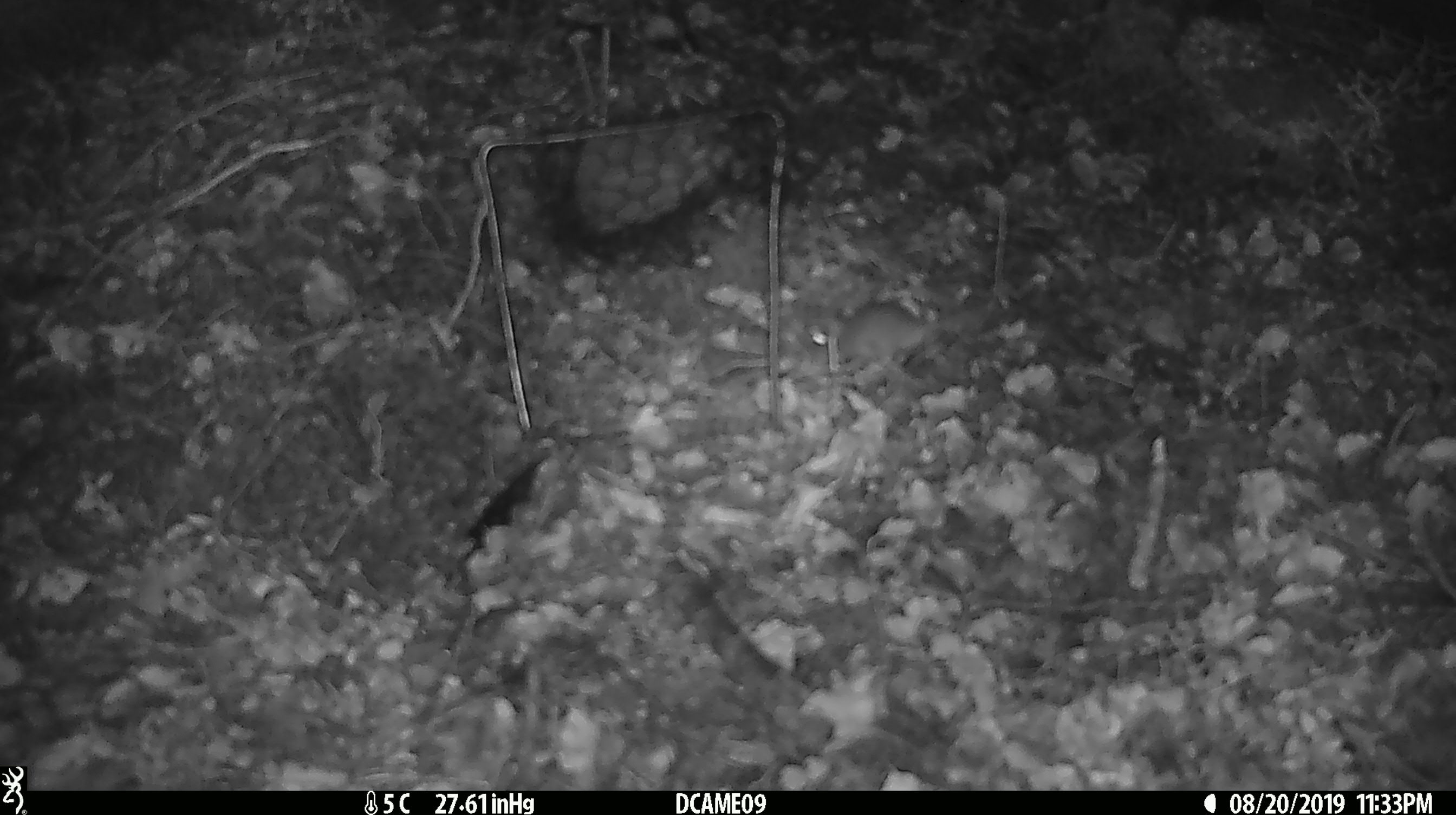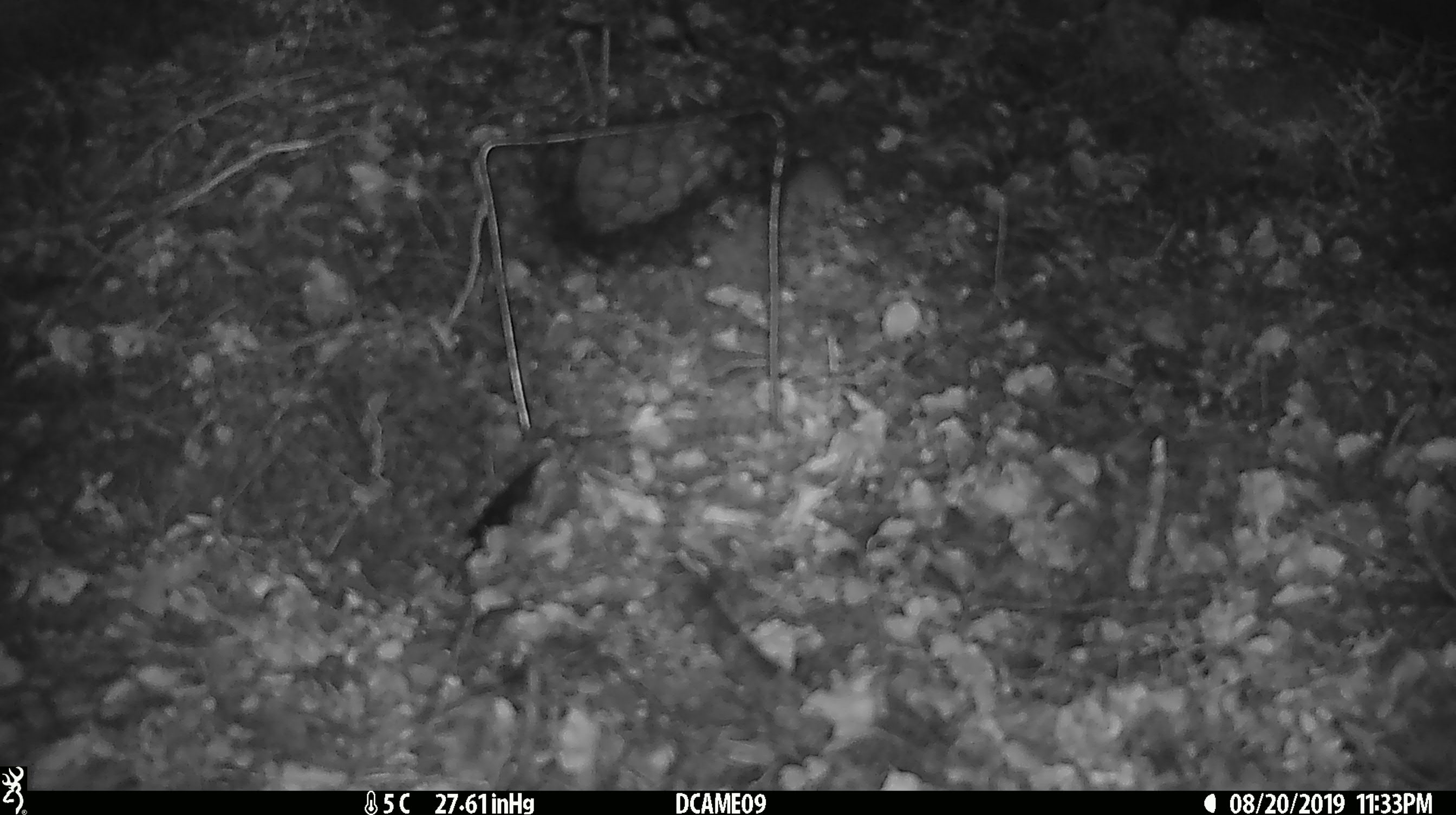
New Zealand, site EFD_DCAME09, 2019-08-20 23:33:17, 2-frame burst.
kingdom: Animalia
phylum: Chordata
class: Mammalia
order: Rodentia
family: Muridae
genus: Mus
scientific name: Mus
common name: mouse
Mouse (Mus).